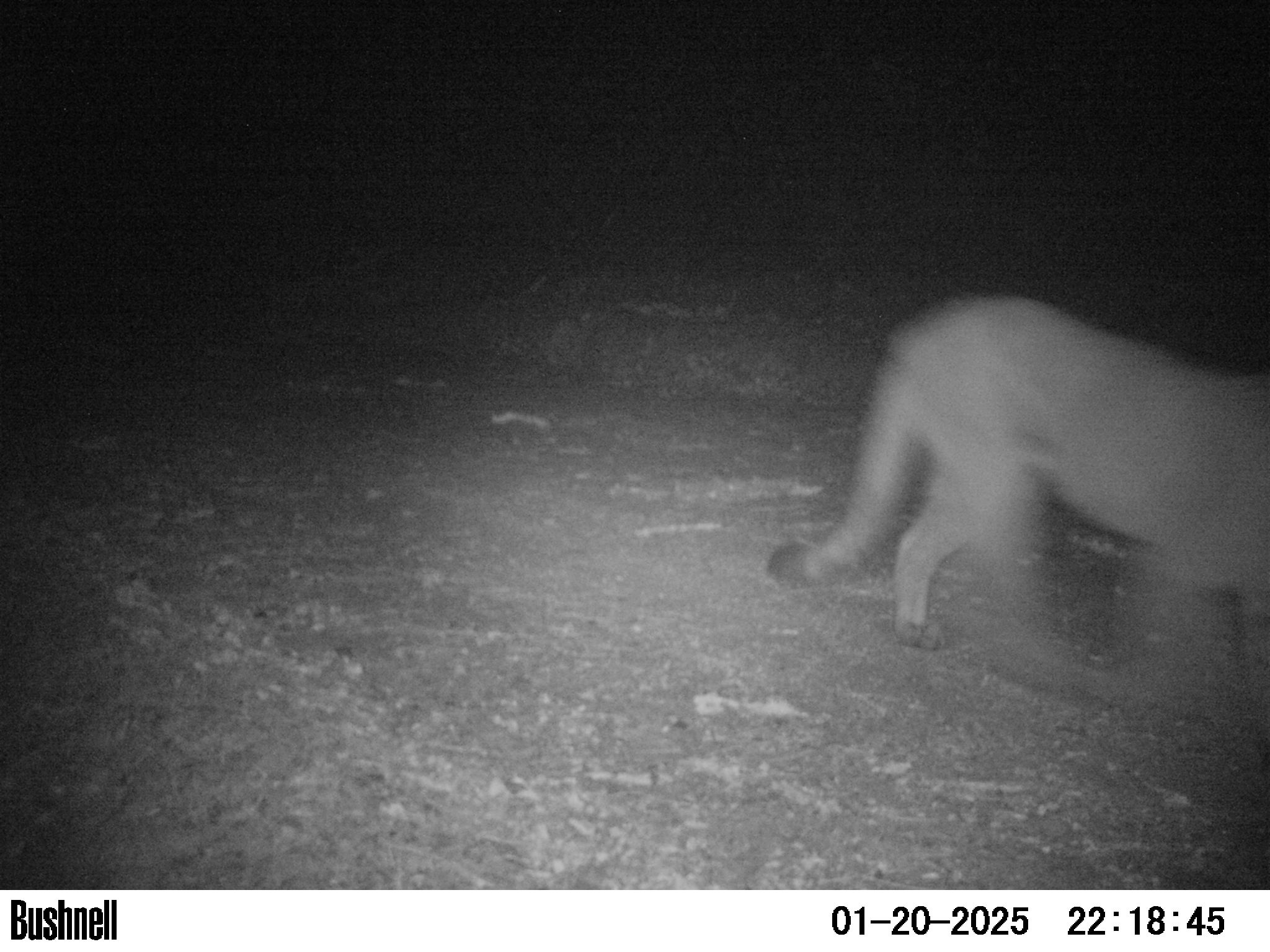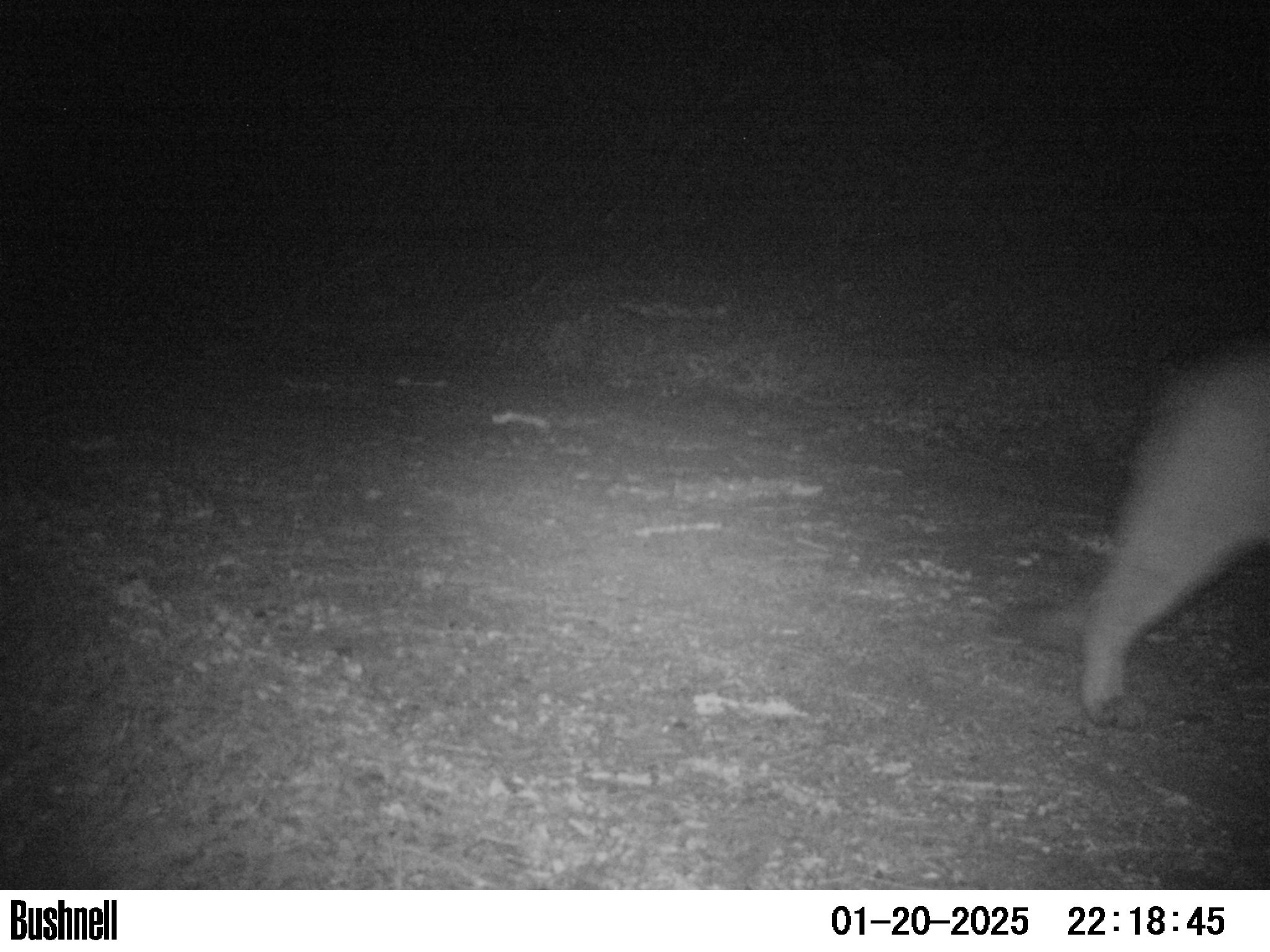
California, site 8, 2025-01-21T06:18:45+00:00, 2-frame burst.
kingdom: Animalia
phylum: Chordata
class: Mammalia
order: Carnivora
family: Felidae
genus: Puma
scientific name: Puma concolor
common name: puma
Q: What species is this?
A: Puma (Puma concolor).